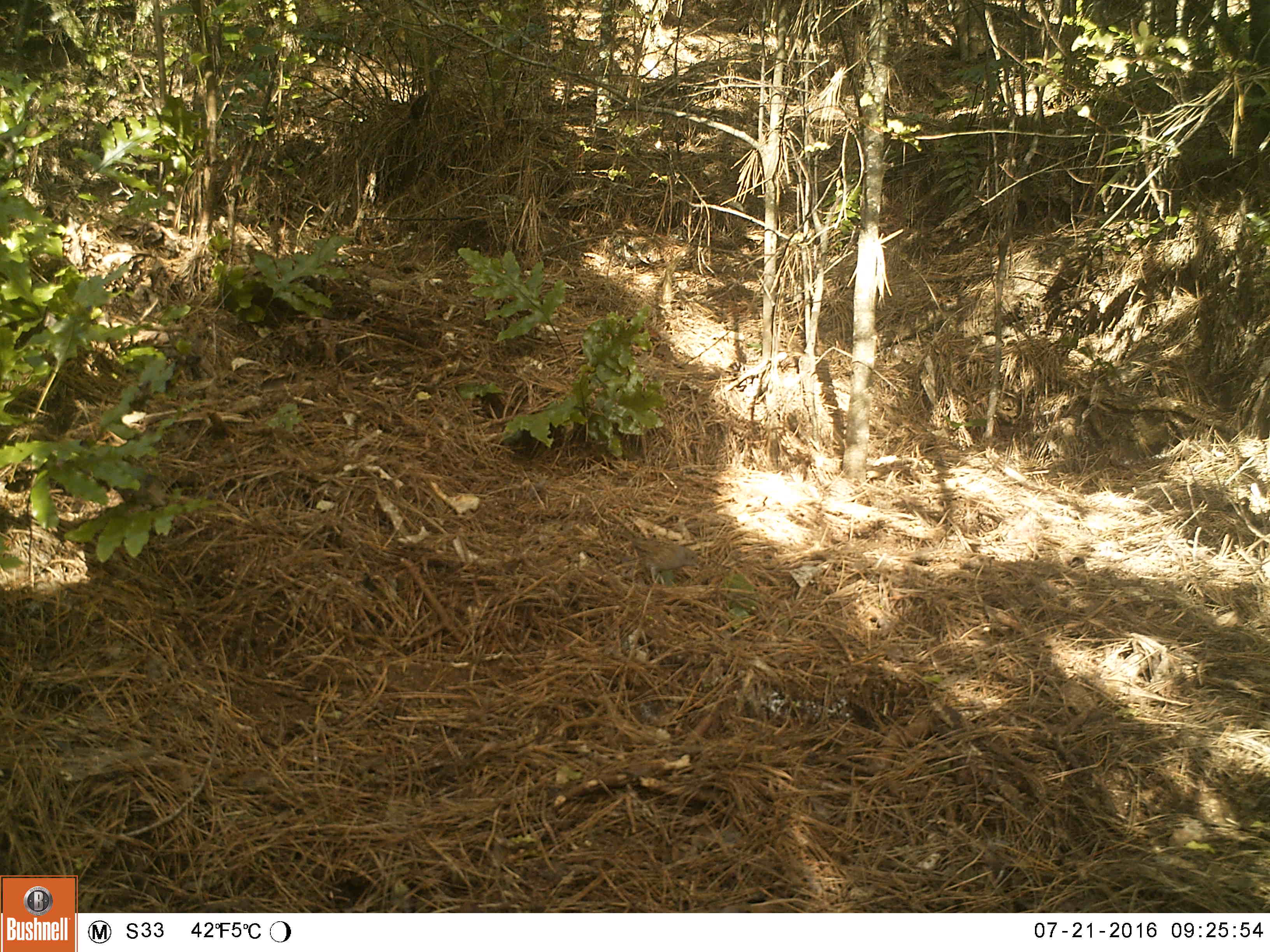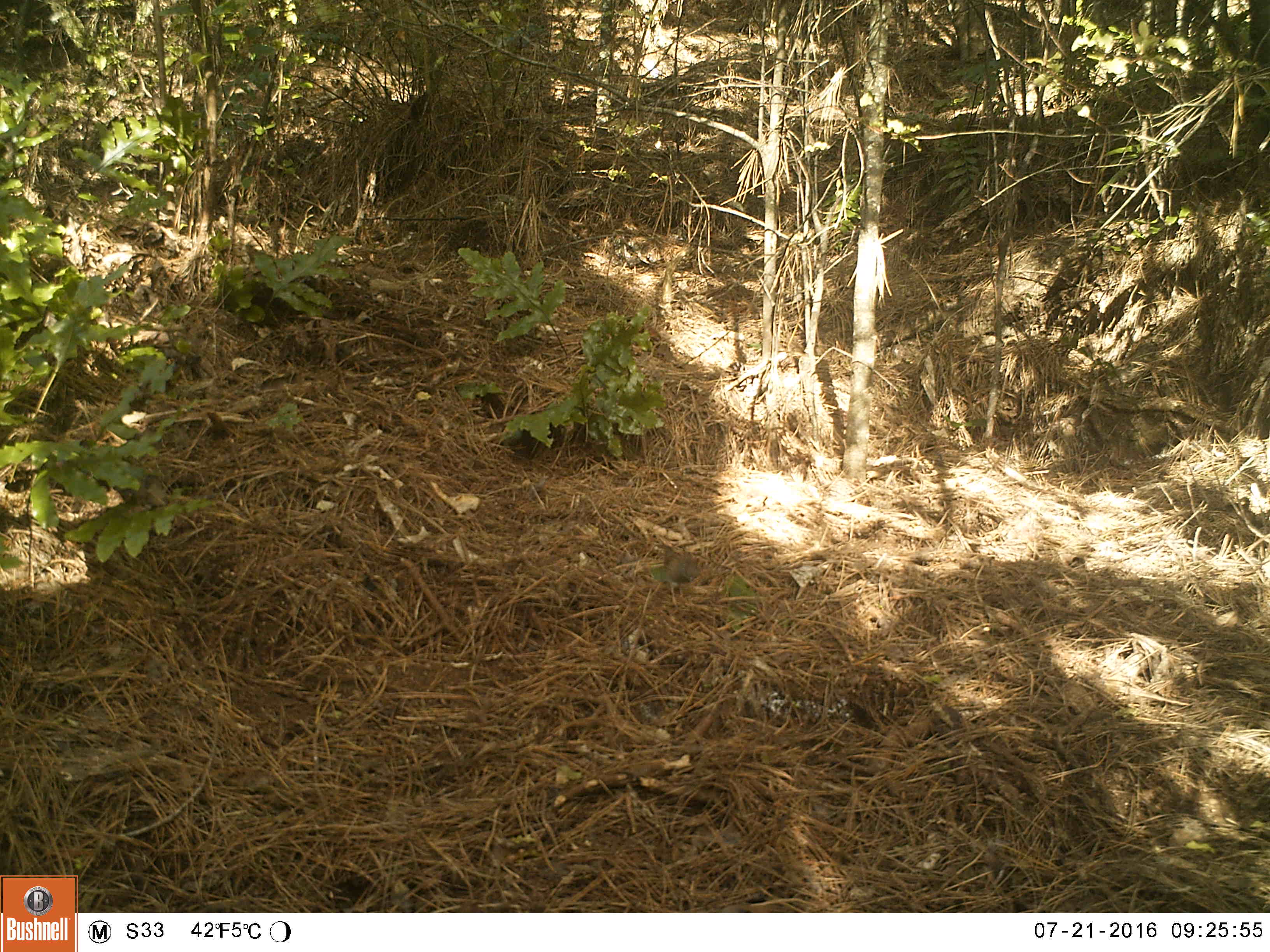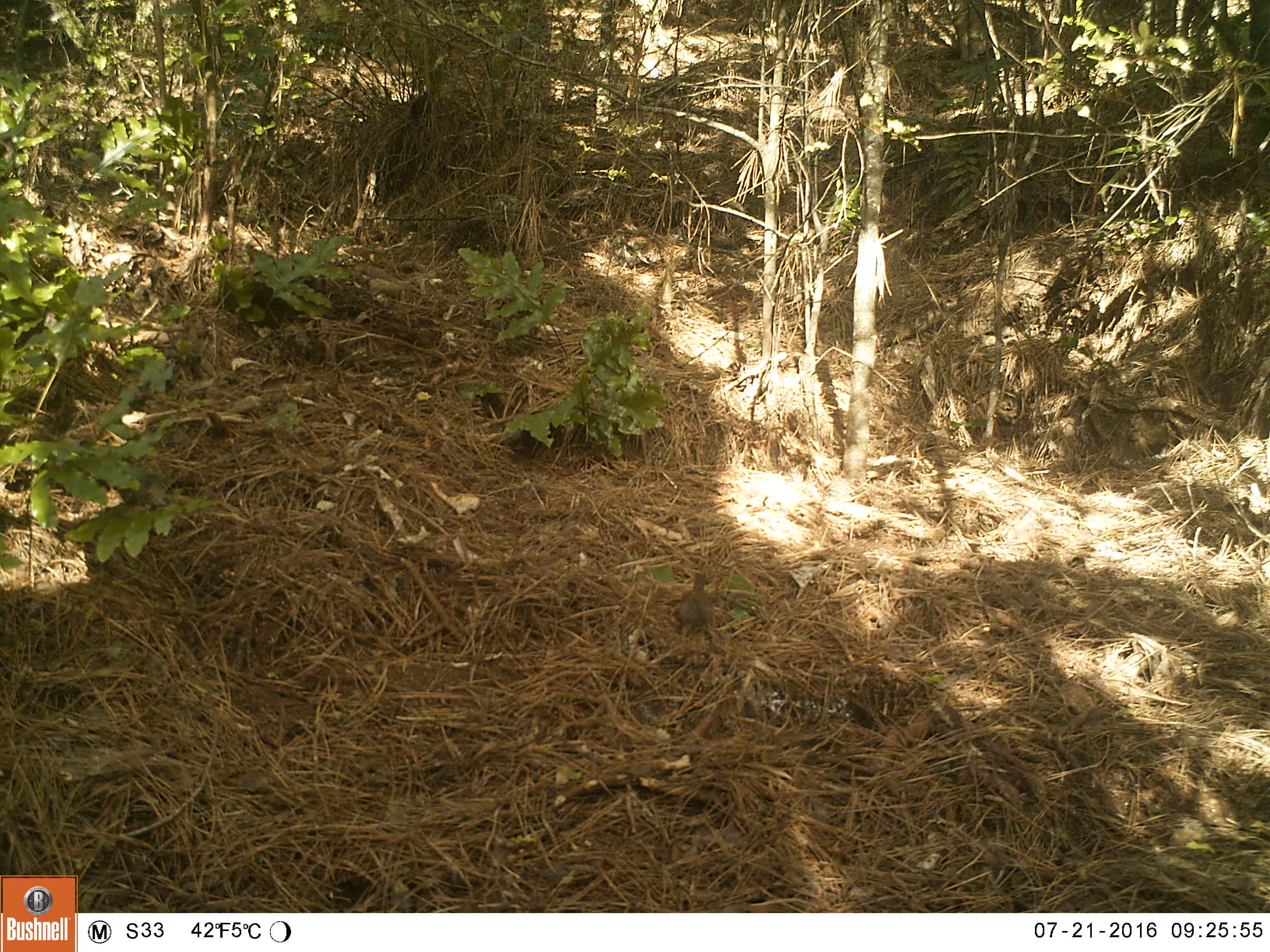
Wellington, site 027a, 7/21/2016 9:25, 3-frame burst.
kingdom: Animalia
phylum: Chordata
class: Aves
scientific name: Aves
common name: bird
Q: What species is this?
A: Bird (Aves).